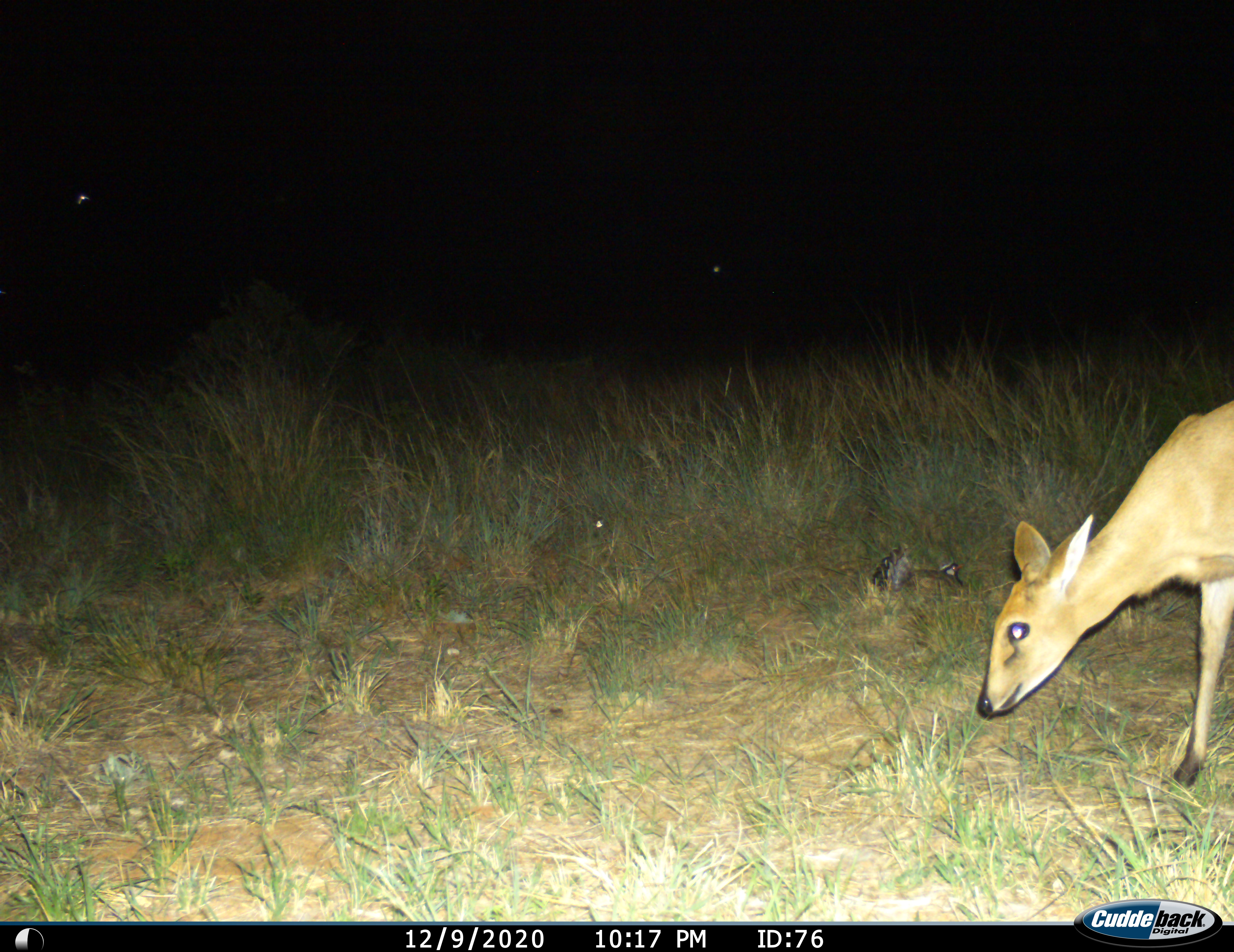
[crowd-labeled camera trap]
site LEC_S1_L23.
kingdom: Animalia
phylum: Chordata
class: Mammalia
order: Artiodactyla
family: Bovidae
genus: Sylvicapra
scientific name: Sylvicapra grimmia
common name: common duiker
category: duikercommongrey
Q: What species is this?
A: Duikercommongrey (common duiker) (Sylvicapra grimmia).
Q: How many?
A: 1.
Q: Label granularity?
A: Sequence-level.